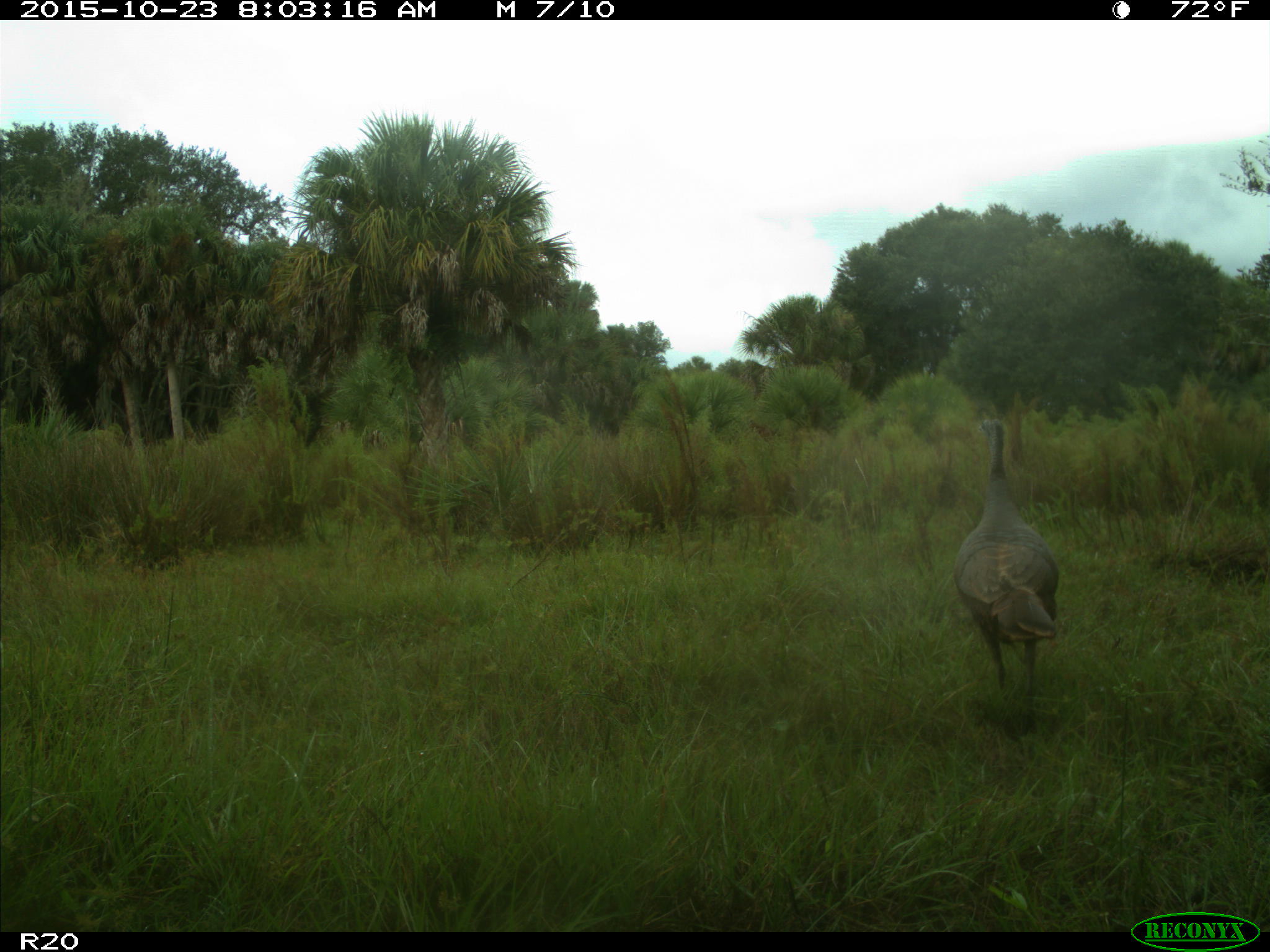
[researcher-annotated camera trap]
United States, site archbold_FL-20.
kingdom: Animalia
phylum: Chordata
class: Aves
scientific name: Aves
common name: birds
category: unidentified bird